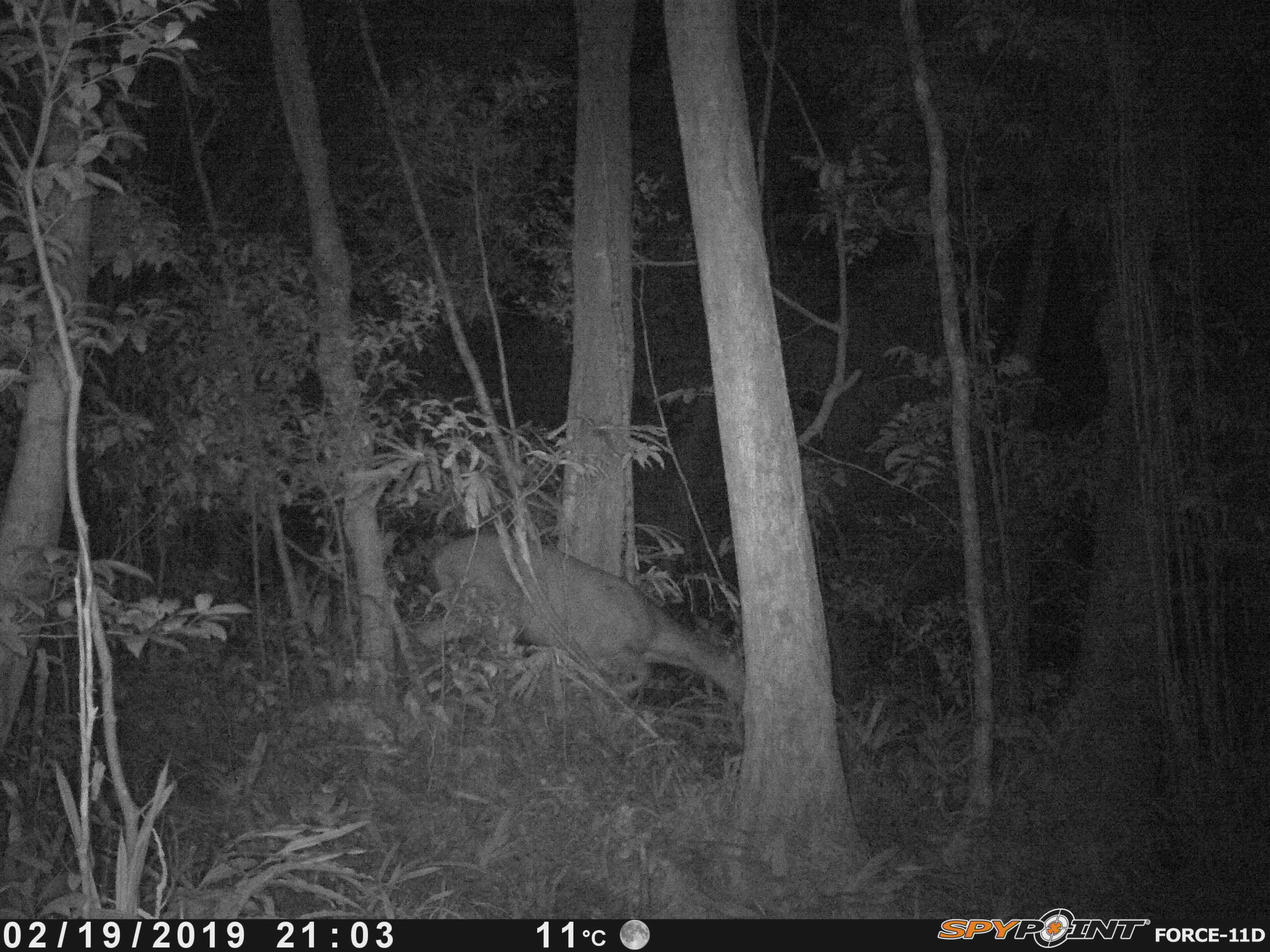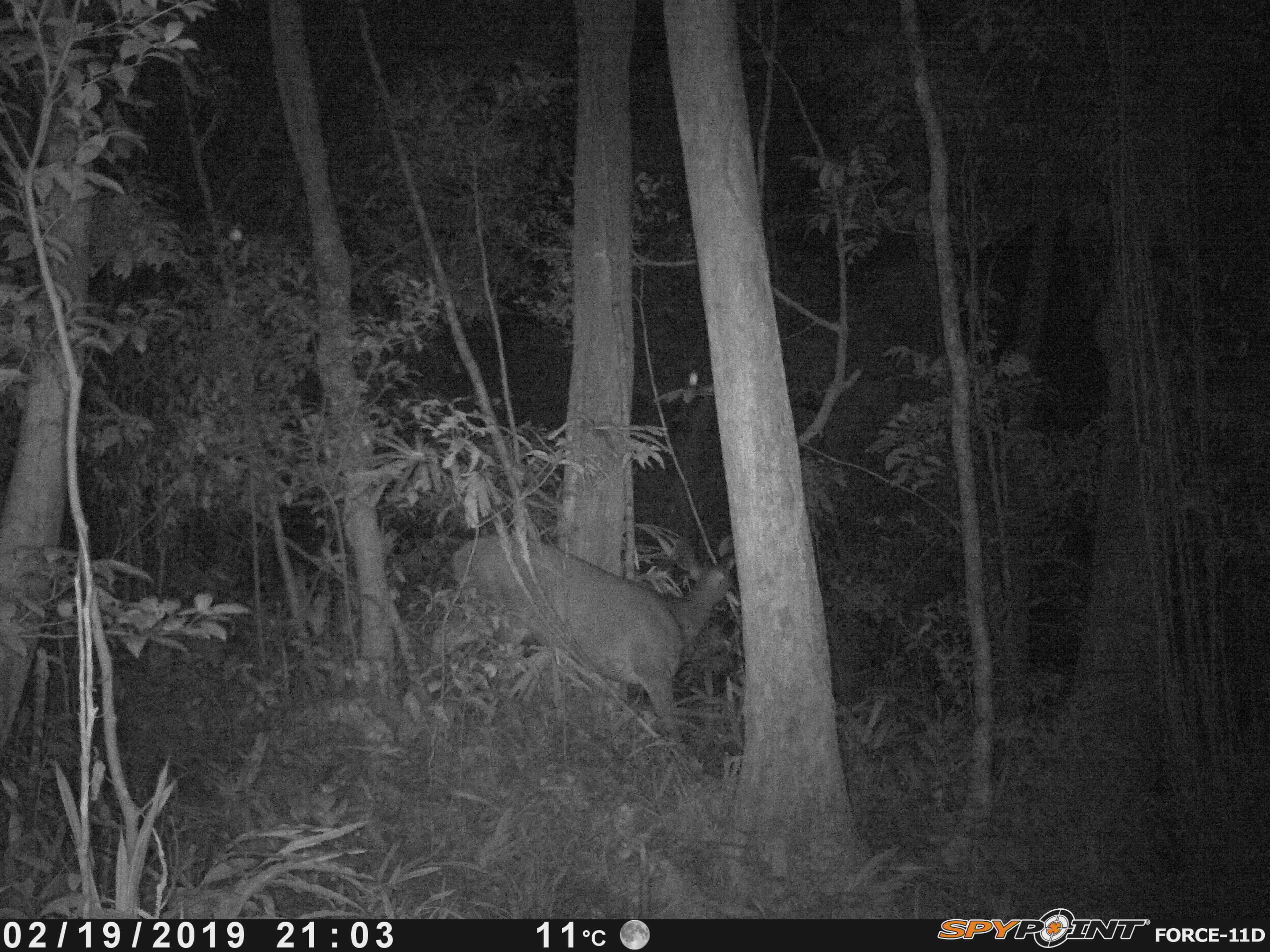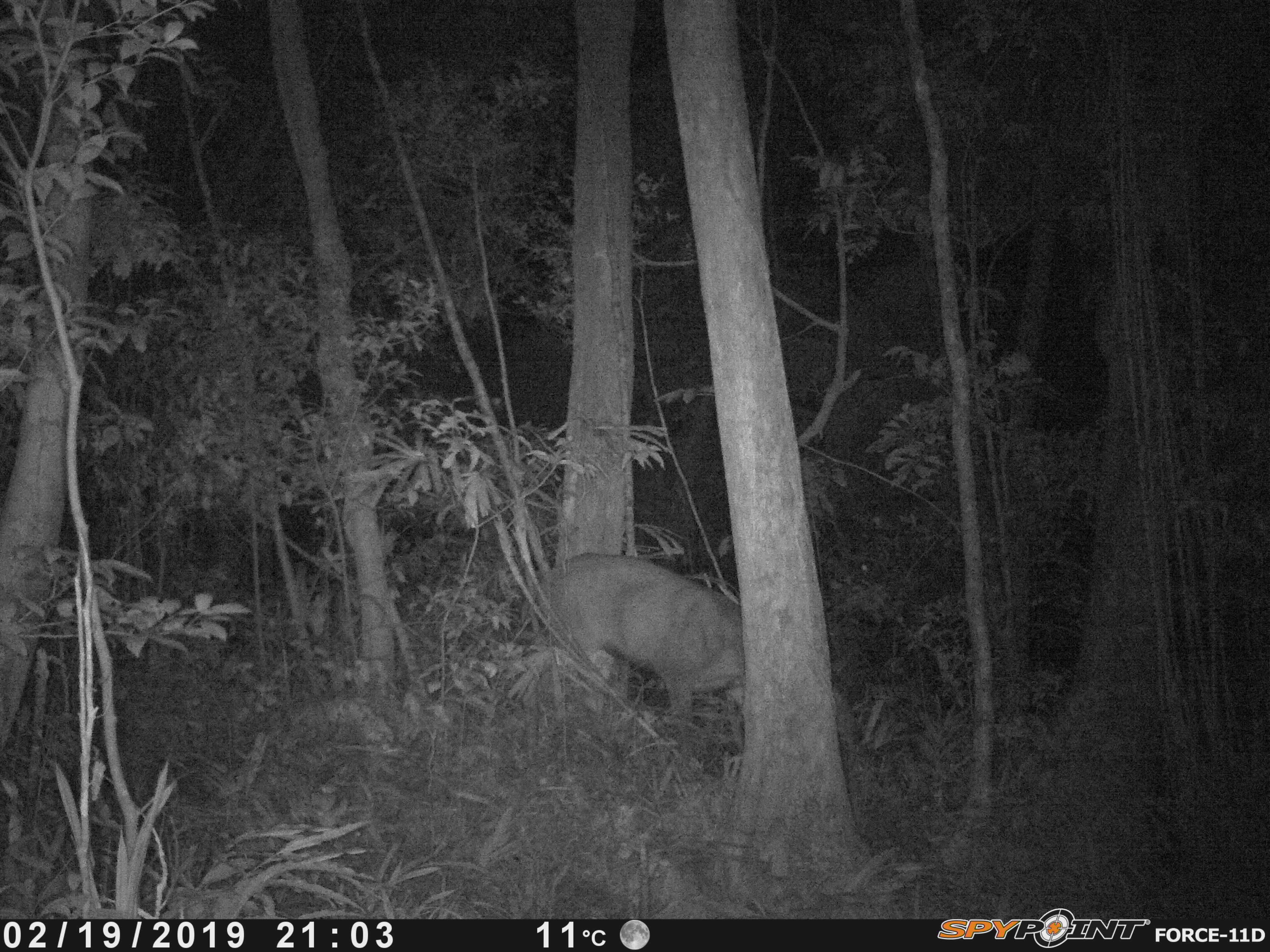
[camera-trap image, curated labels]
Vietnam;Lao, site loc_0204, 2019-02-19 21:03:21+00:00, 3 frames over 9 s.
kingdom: Animalia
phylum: Chordata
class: Mammalia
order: Artiodactyla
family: Cervidae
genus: Rusa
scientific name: Rusa unicolor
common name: sambar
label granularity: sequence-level